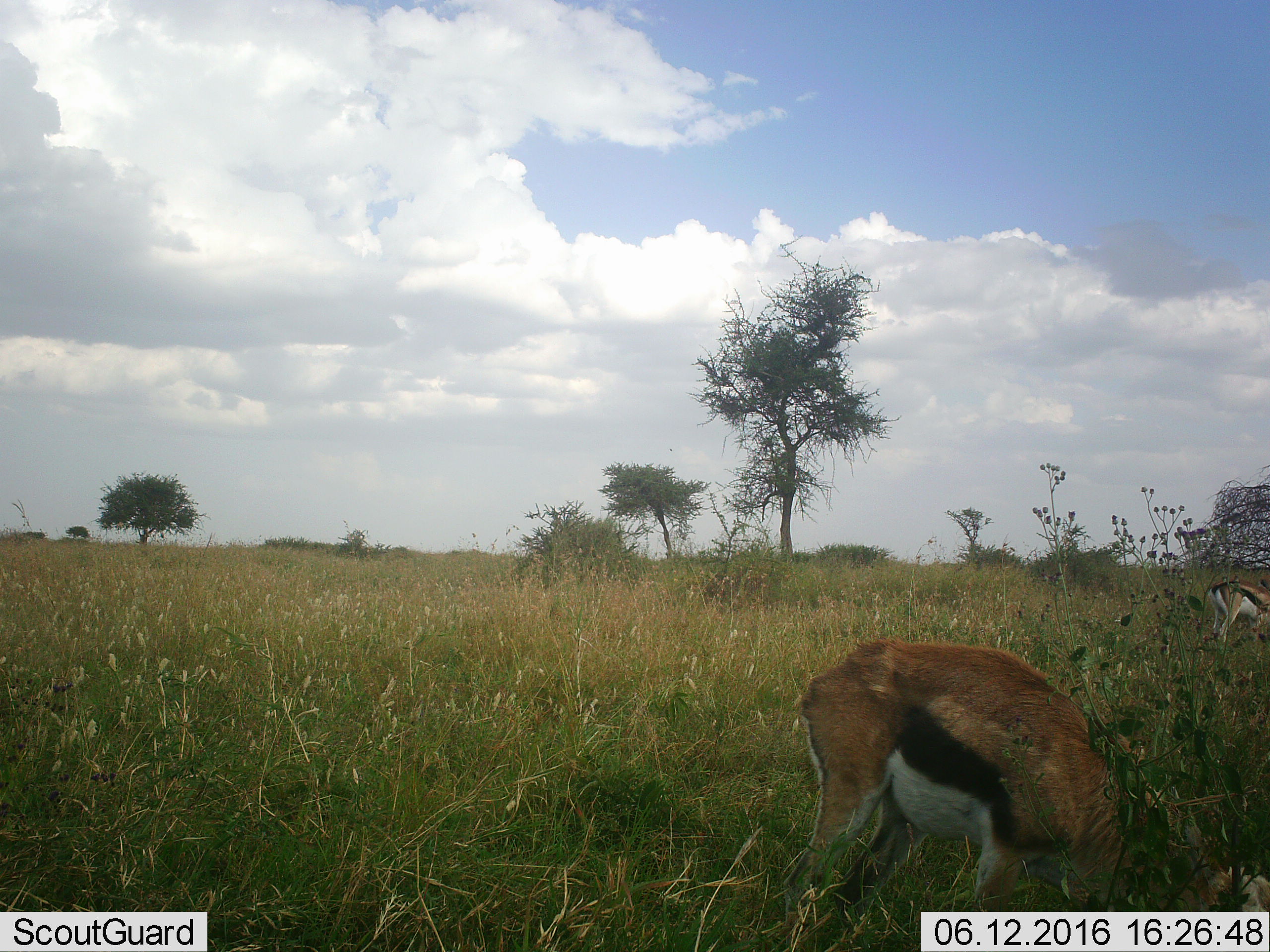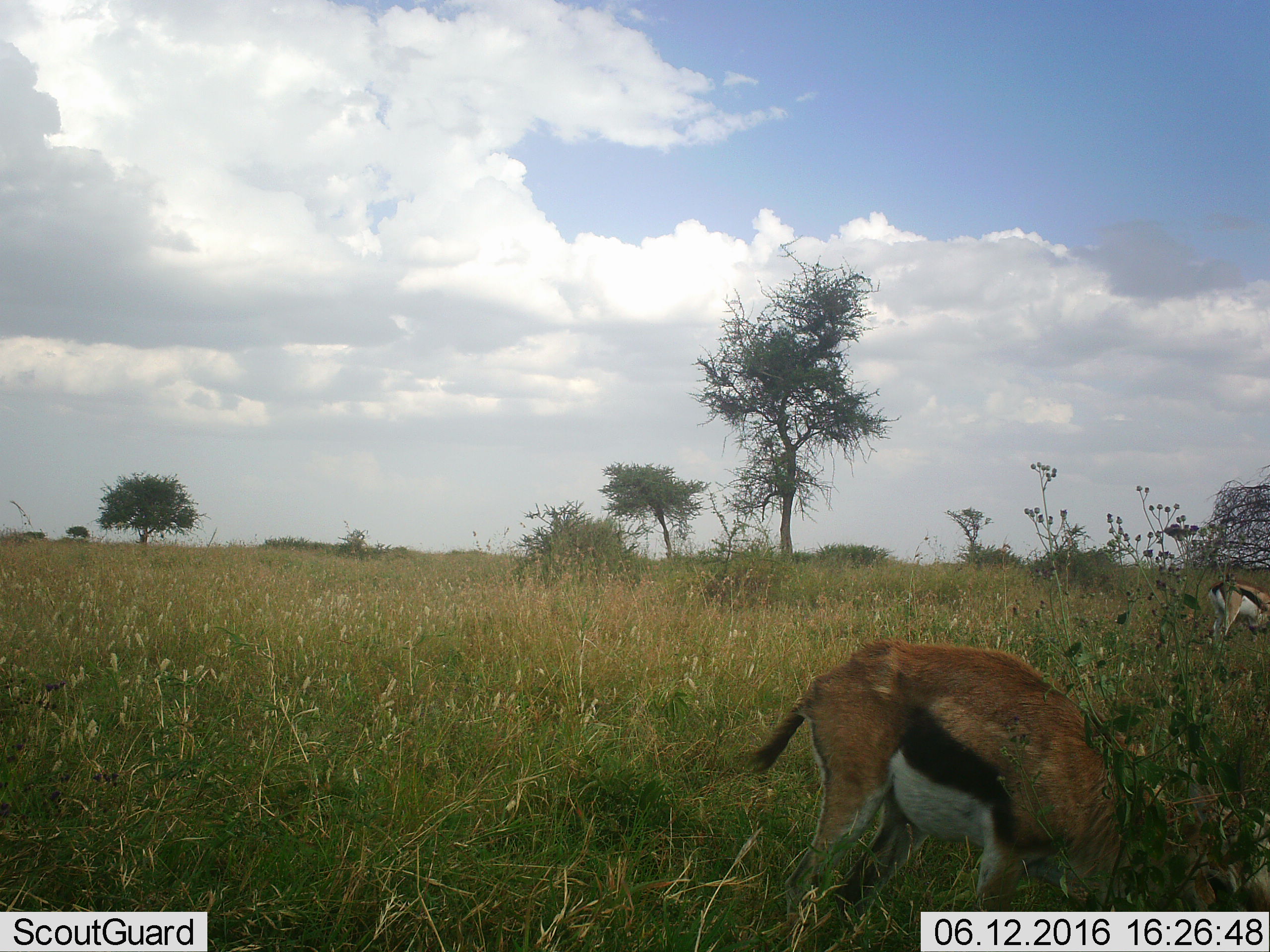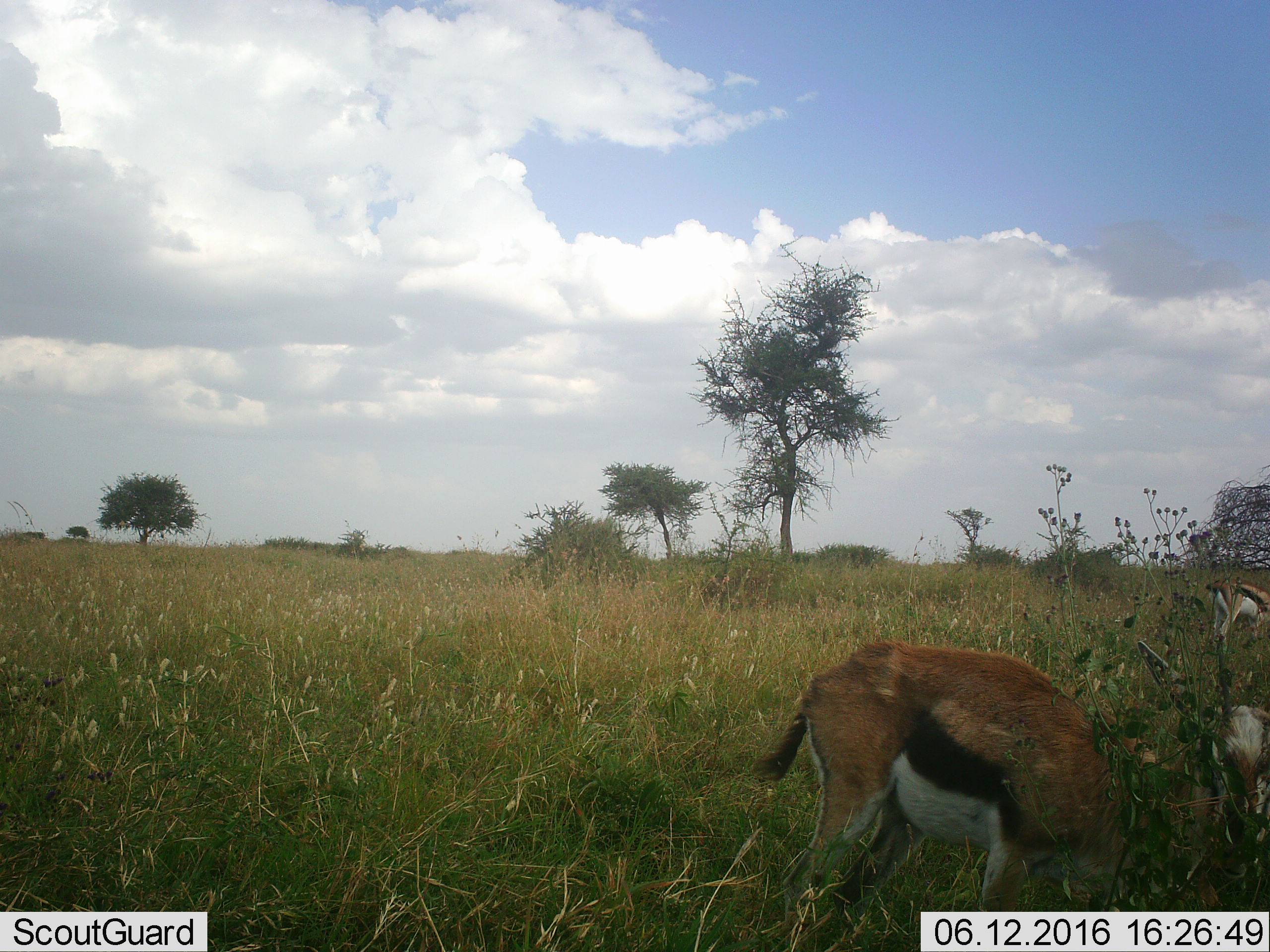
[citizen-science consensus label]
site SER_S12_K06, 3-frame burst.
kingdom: Animalia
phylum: Chordata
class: Mammalia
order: Artiodactyla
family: Bovidae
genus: Eudorcas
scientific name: Eudorcas thomsonii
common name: thomson's gazelle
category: gazellethomsons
Gazellethomsons (thomson's gazelle) (Eudorcas thomsonii), count 2. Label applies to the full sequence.